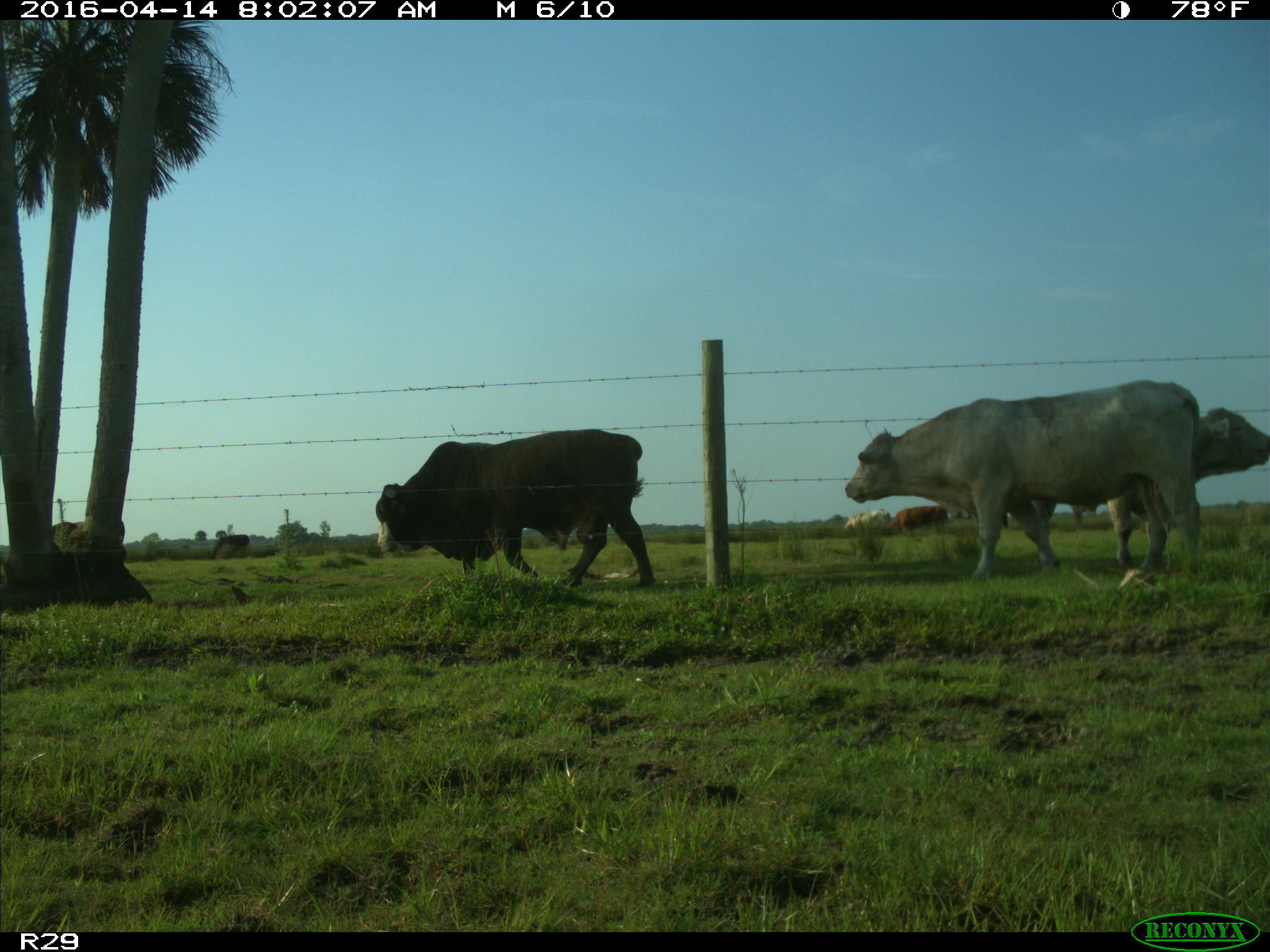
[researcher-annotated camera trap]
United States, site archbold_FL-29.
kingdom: Animalia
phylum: Chordata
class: Mammalia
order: Artiodactyla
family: Bovidae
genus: Bos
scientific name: Bos taurus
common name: domestic cow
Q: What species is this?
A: Bos taurus (domestic cow).